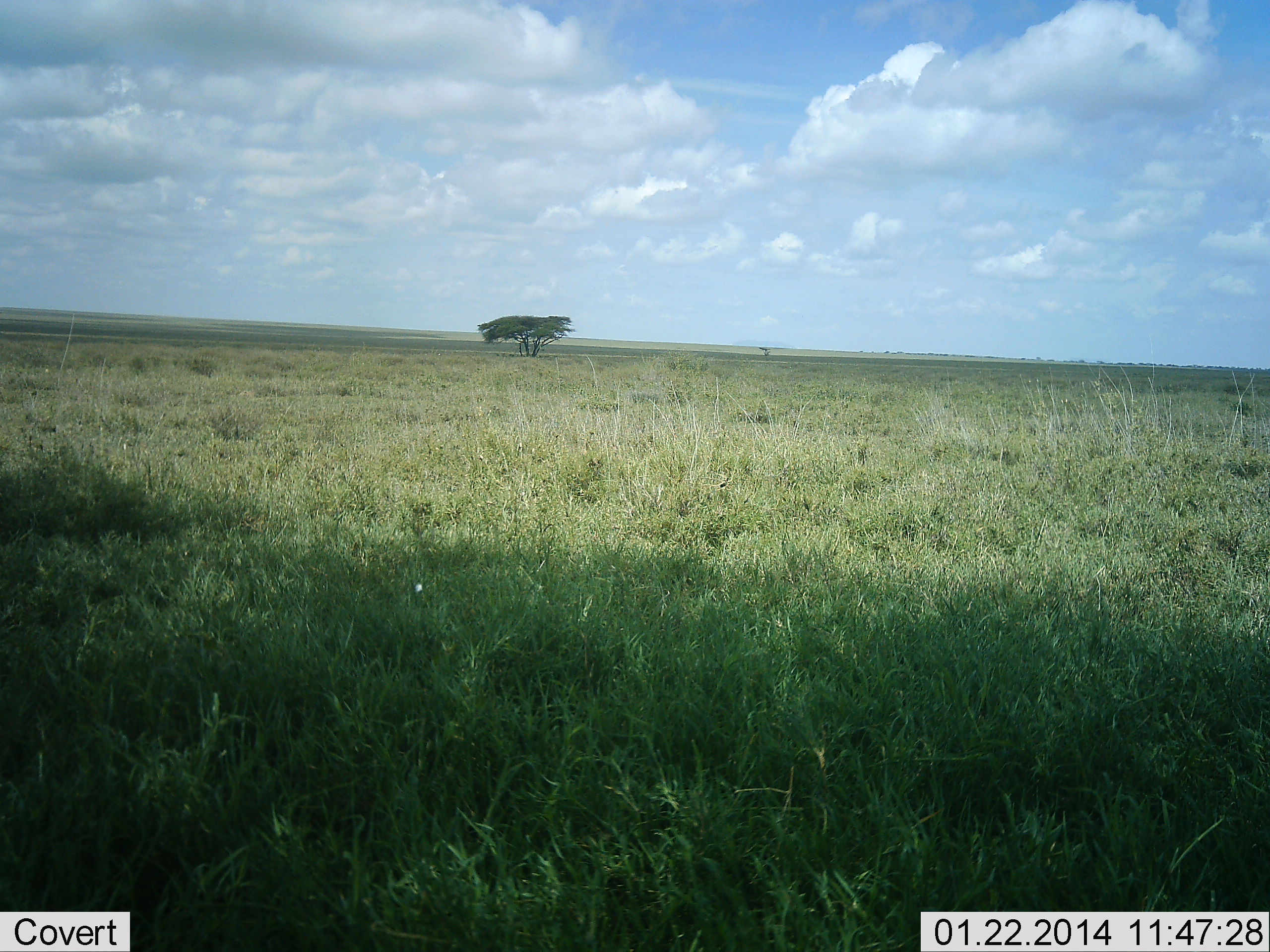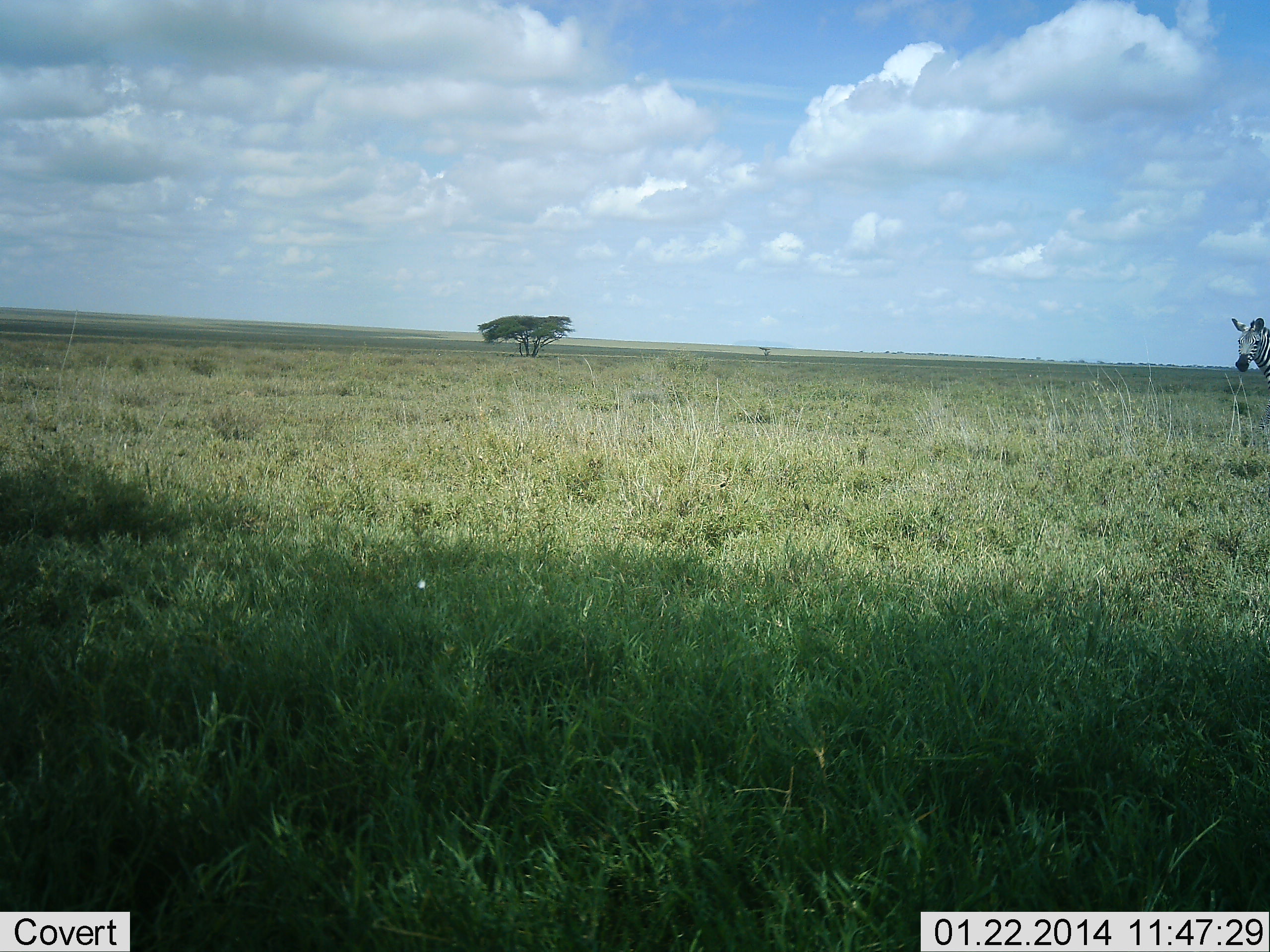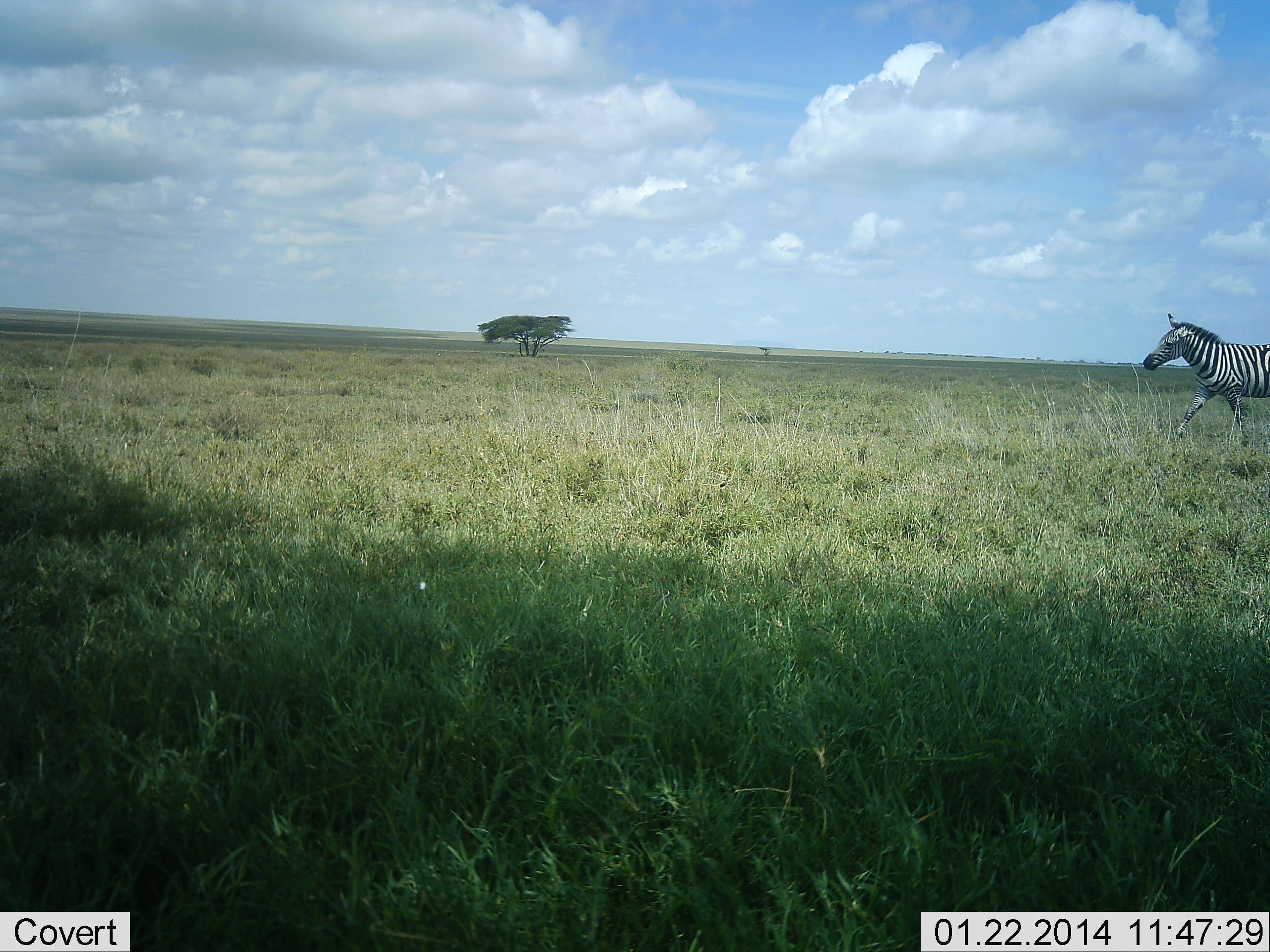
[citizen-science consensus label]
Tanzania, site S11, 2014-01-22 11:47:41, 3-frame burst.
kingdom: Animalia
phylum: Chordata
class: Mammalia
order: Perissodactyla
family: Equidae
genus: Equus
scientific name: Equus quagga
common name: plains zebra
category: zebra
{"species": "zebra (plains zebra) (Equus quagga)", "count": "1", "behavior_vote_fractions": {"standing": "20%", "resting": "0%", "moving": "80%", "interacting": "0%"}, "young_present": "0%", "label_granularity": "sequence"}